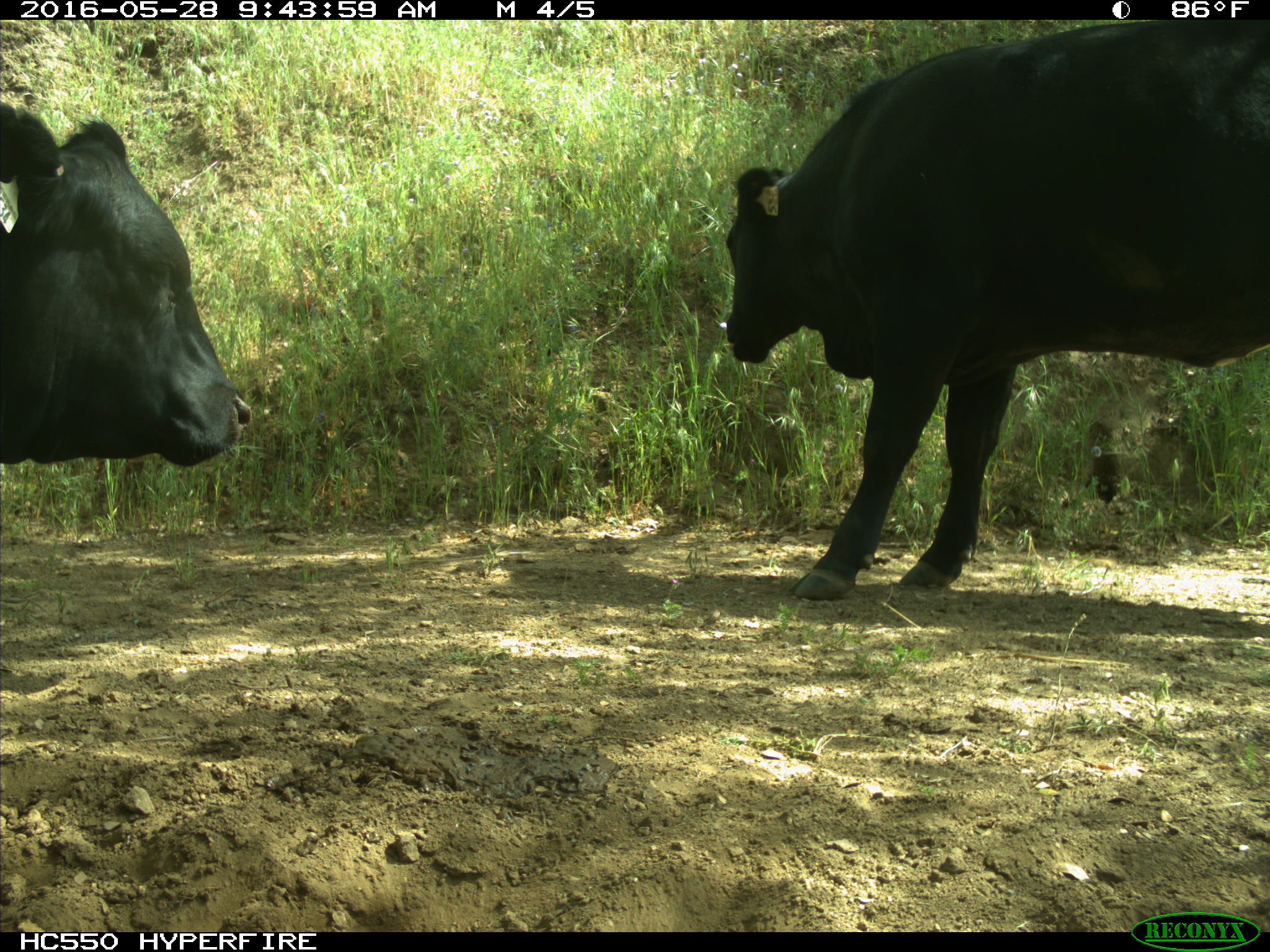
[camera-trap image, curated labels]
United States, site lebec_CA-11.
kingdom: Animalia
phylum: Chordata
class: Mammalia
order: Artiodactyla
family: Bovidae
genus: Bos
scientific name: Bos taurus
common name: domestic cow